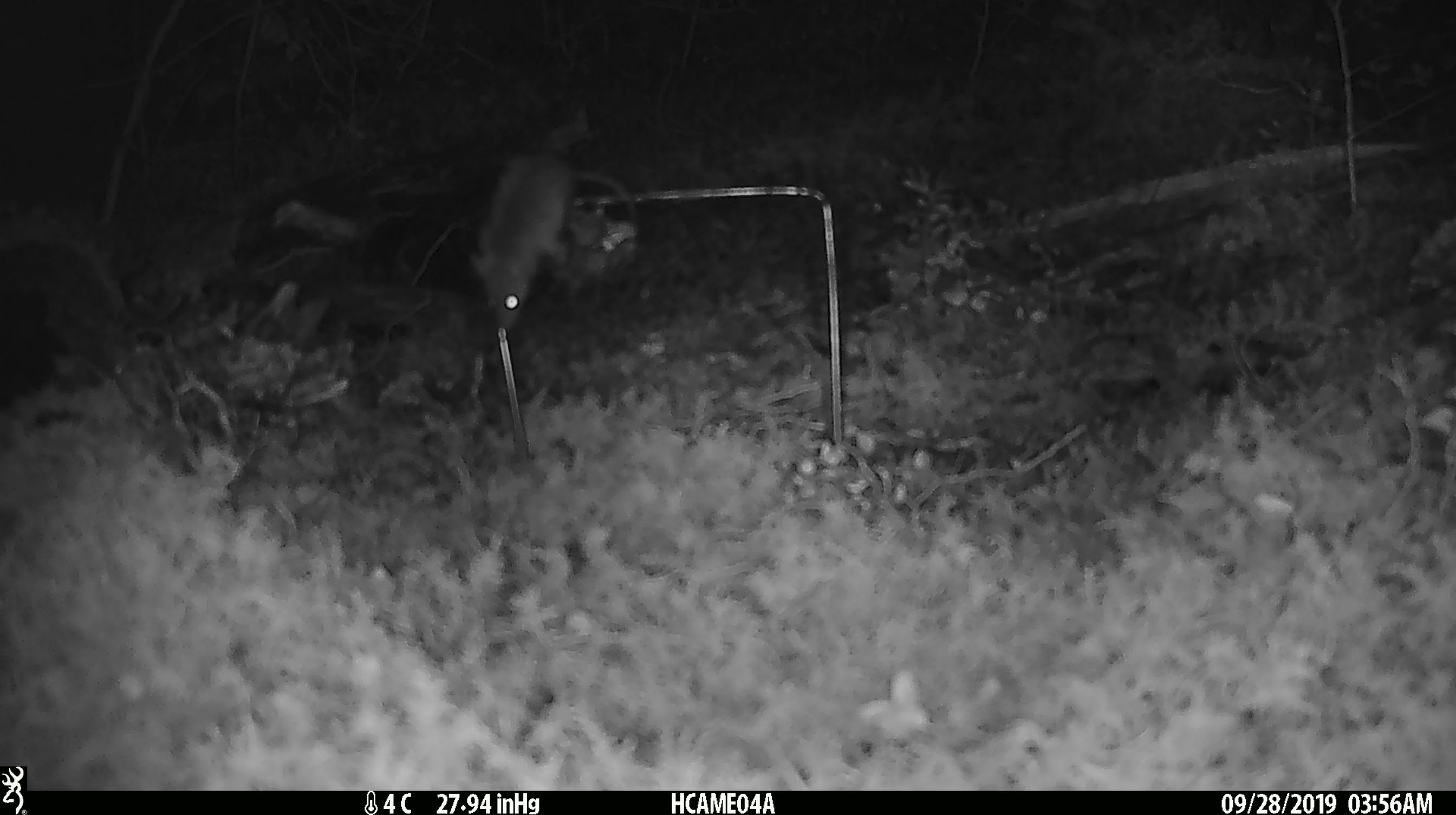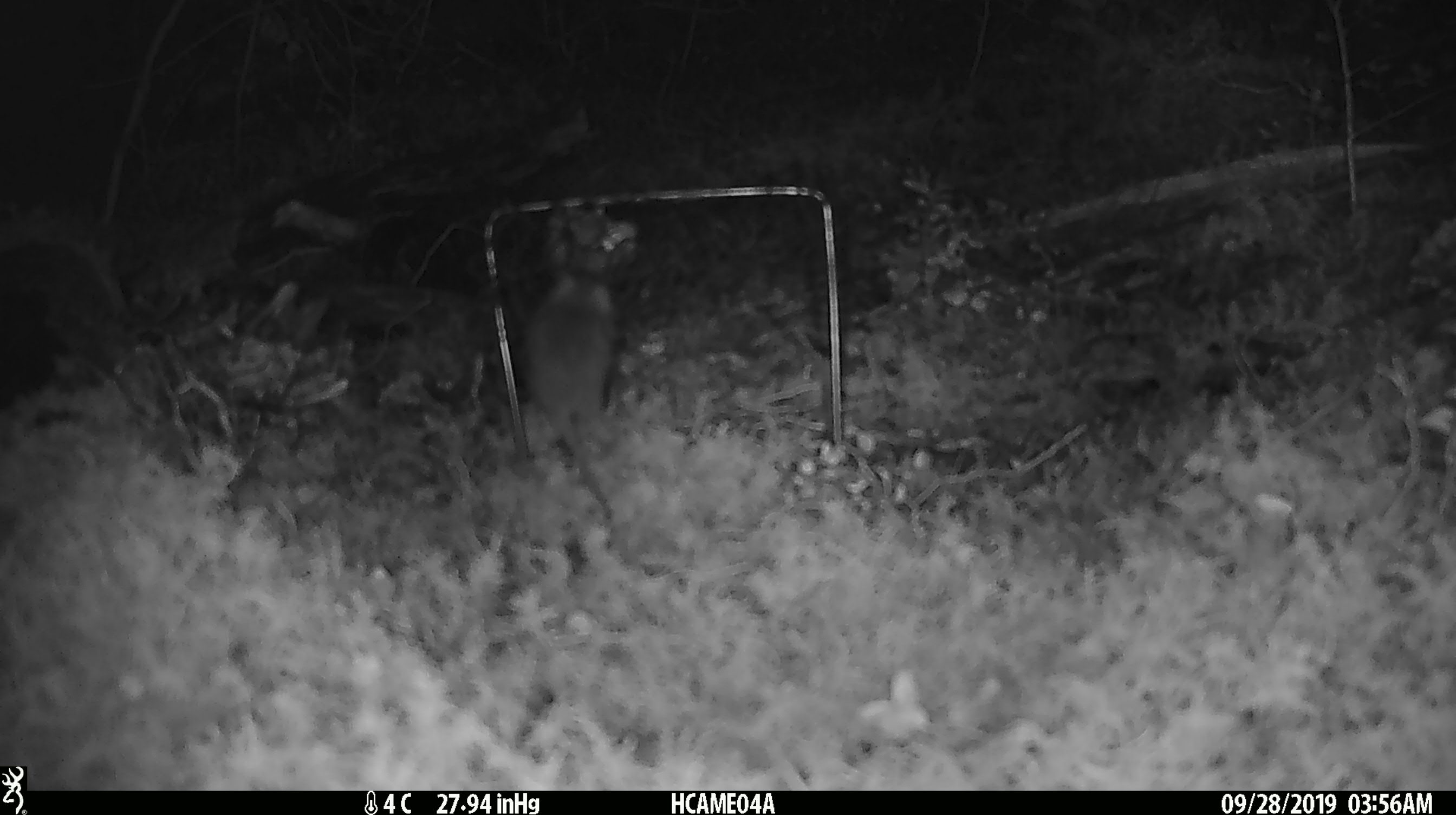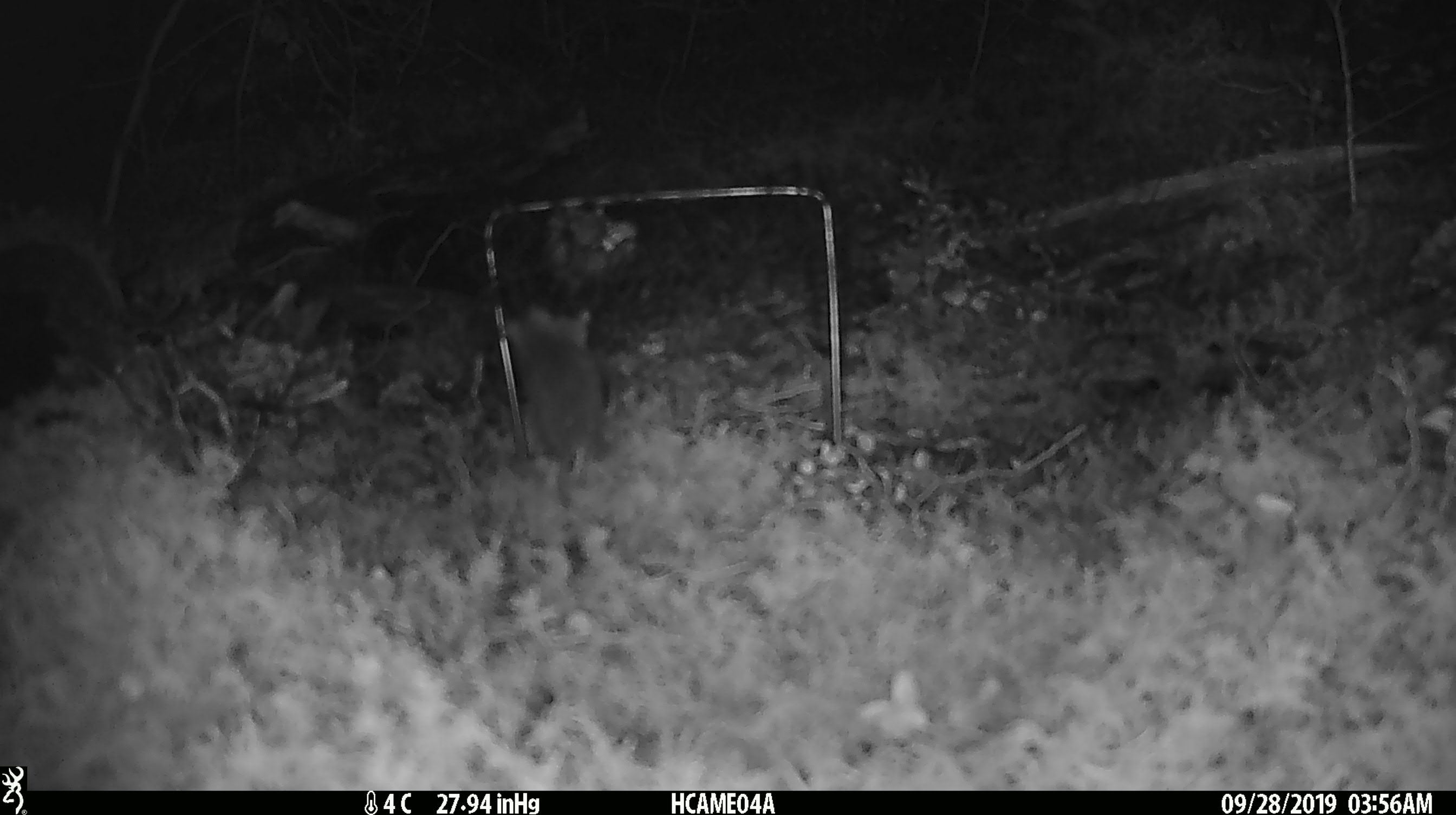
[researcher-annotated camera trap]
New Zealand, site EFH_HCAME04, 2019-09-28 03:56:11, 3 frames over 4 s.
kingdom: Animalia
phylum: Chordata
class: Mammalia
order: Rodentia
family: Muridae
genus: Mus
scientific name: Mus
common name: mouse